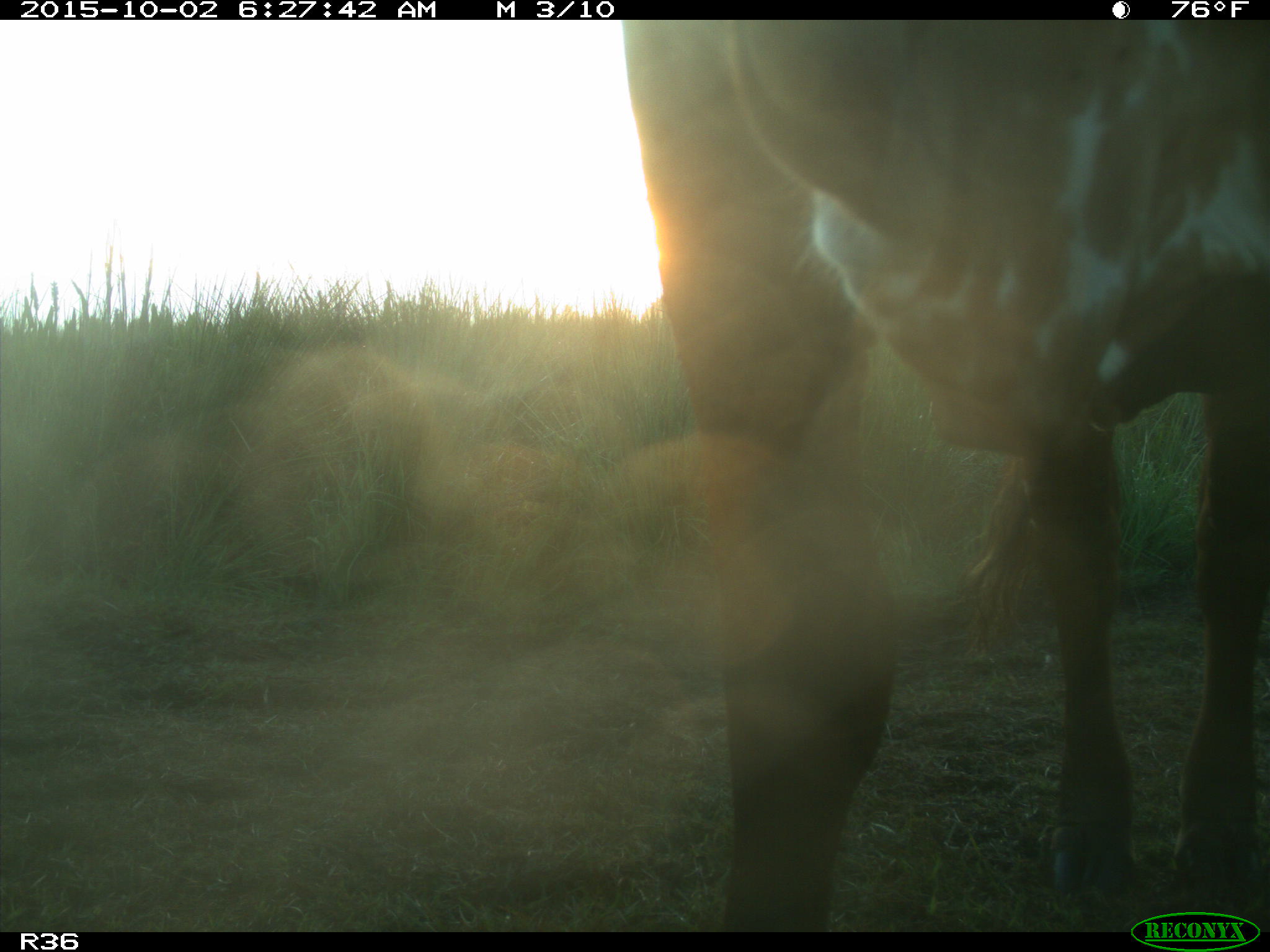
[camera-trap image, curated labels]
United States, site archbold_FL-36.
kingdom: Animalia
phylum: Chordata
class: Mammalia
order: Artiodactyla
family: Bovidae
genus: Bos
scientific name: Bos taurus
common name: domestic cow